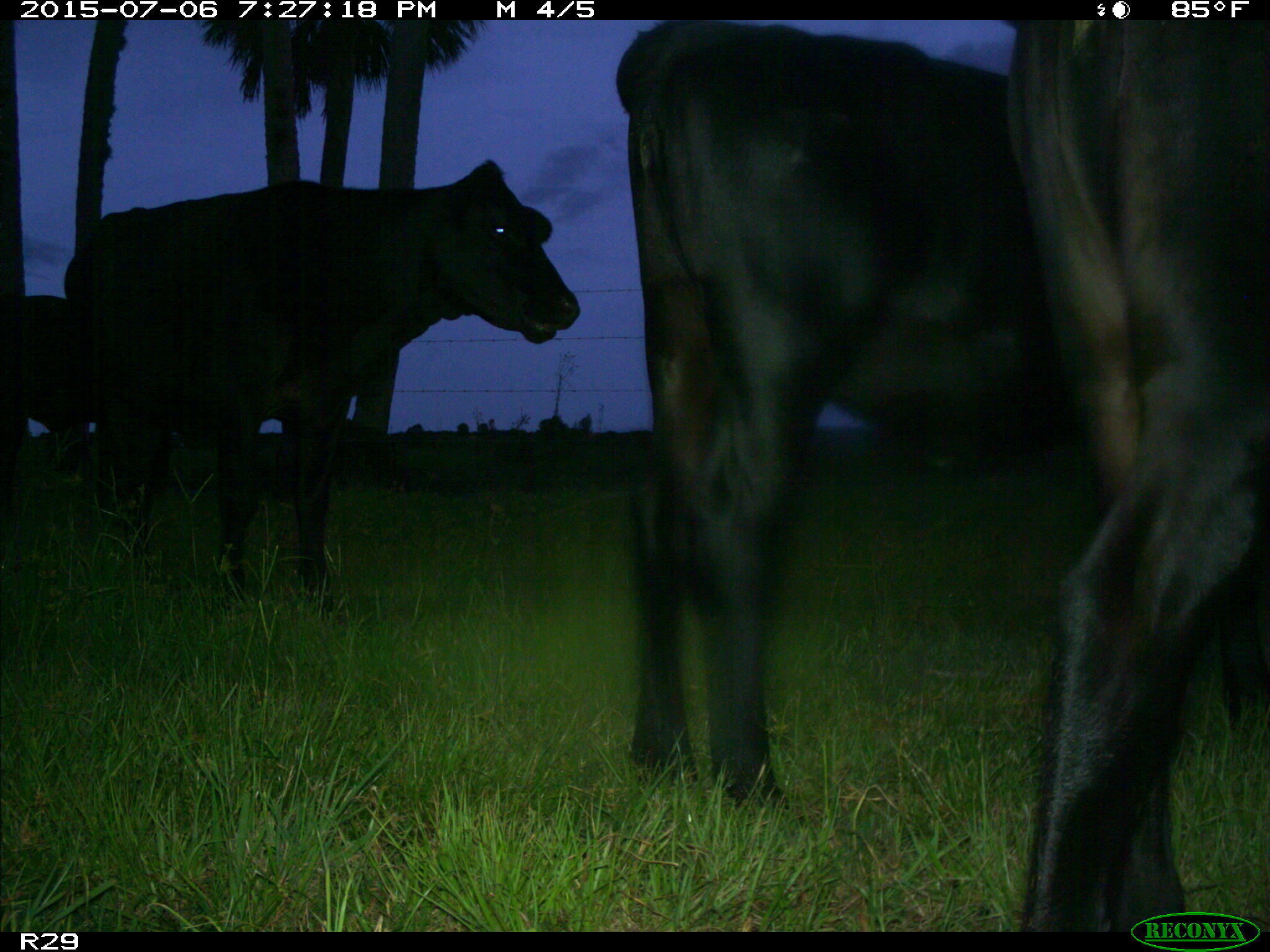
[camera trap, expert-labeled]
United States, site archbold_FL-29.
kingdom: Animalia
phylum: Chordata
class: Mammalia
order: Artiodactyla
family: Bovidae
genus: Bos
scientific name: Bos taurus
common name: domestic cow